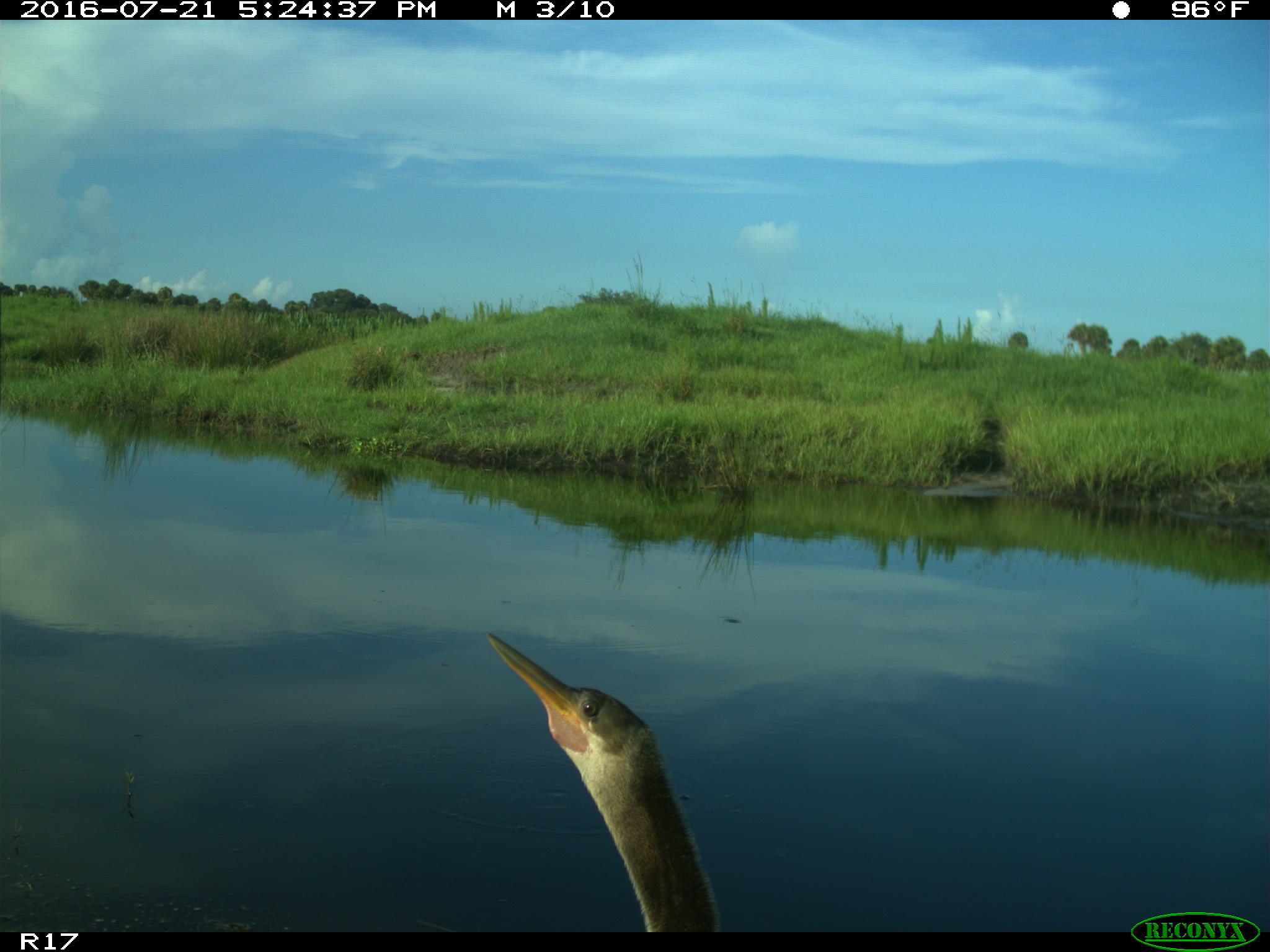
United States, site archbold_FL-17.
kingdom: Animalia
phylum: Chordata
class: Aves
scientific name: Aves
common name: birds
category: unidentified bird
Unidentified bird (birds) (Aves).